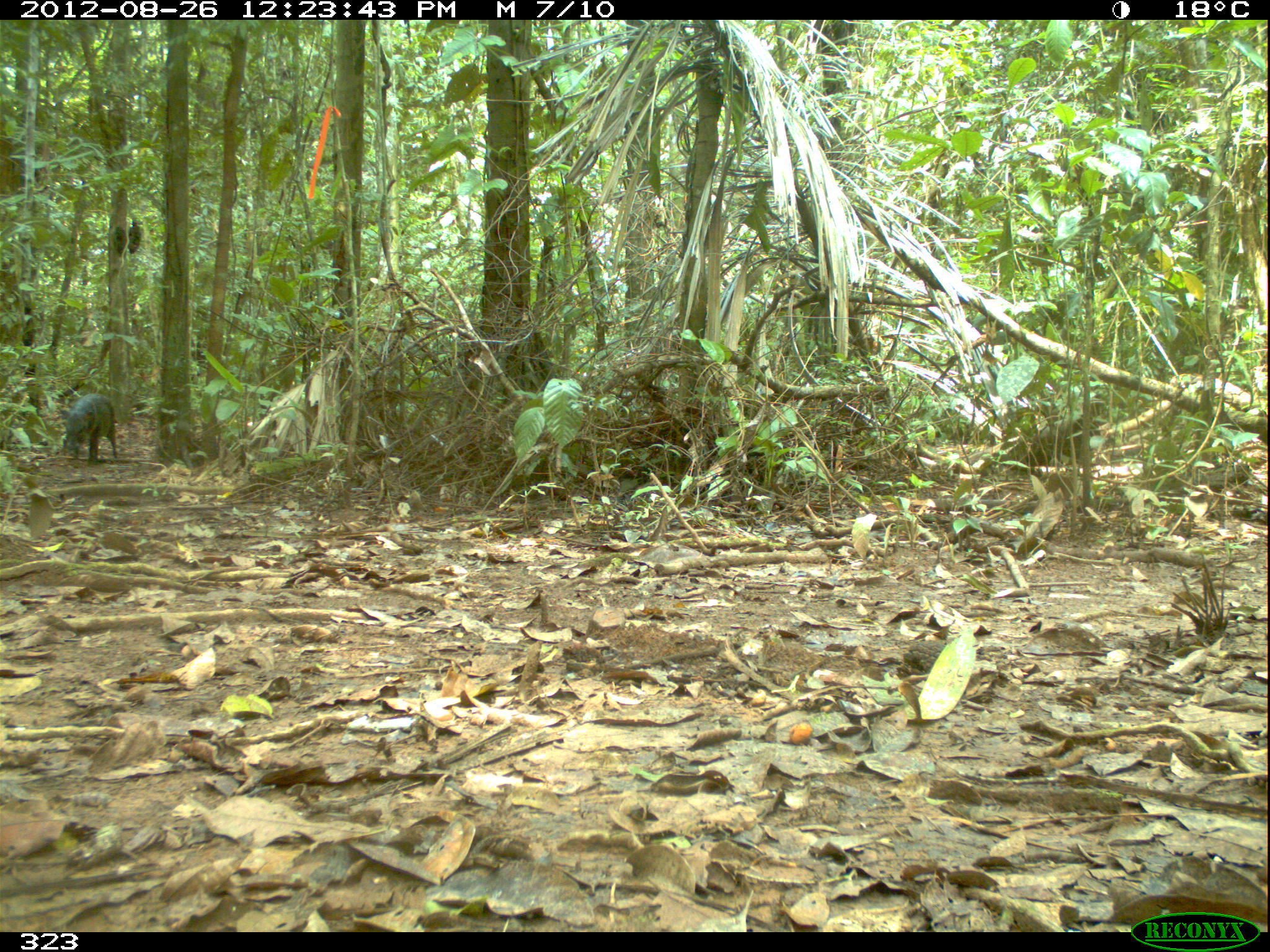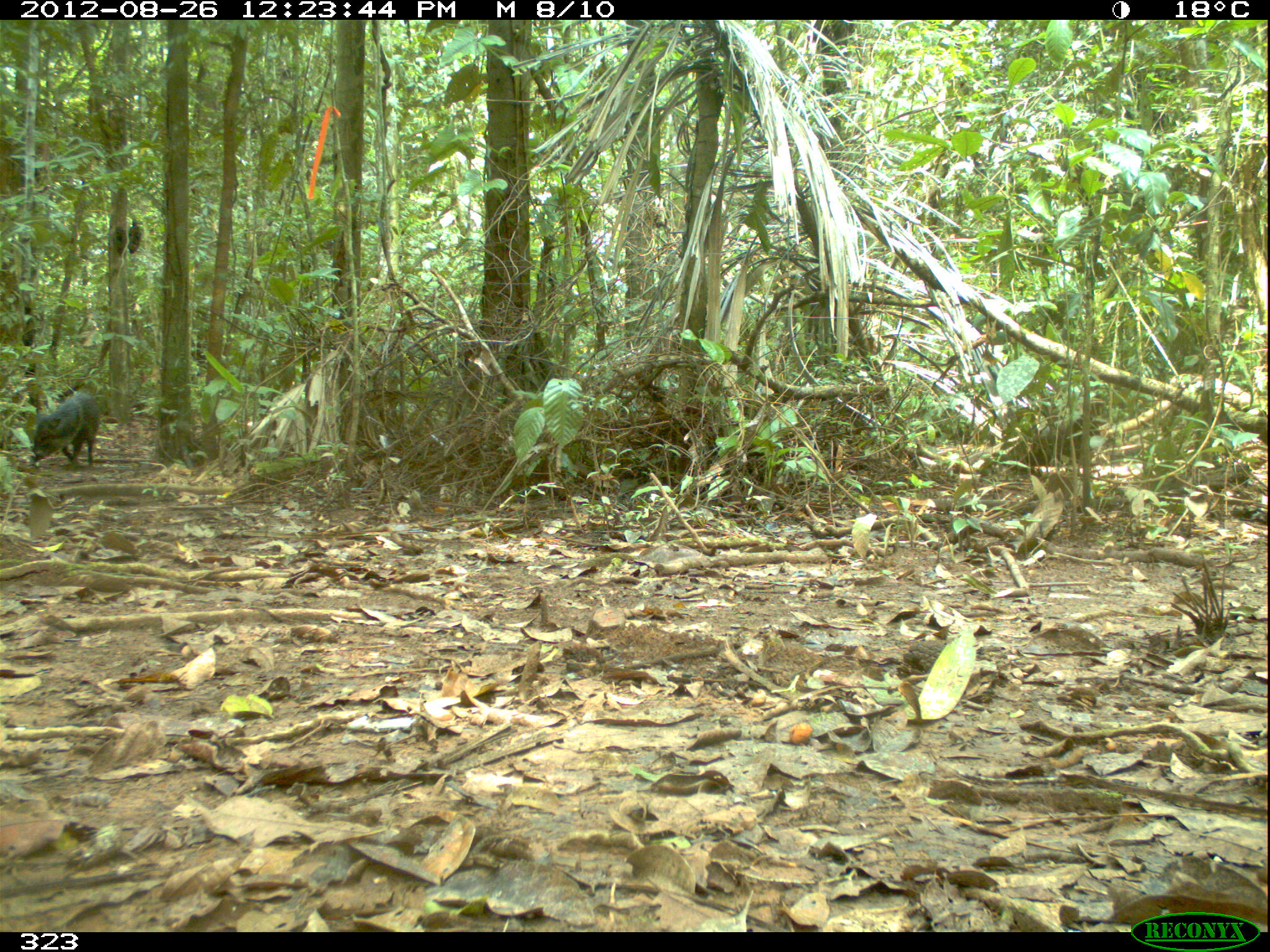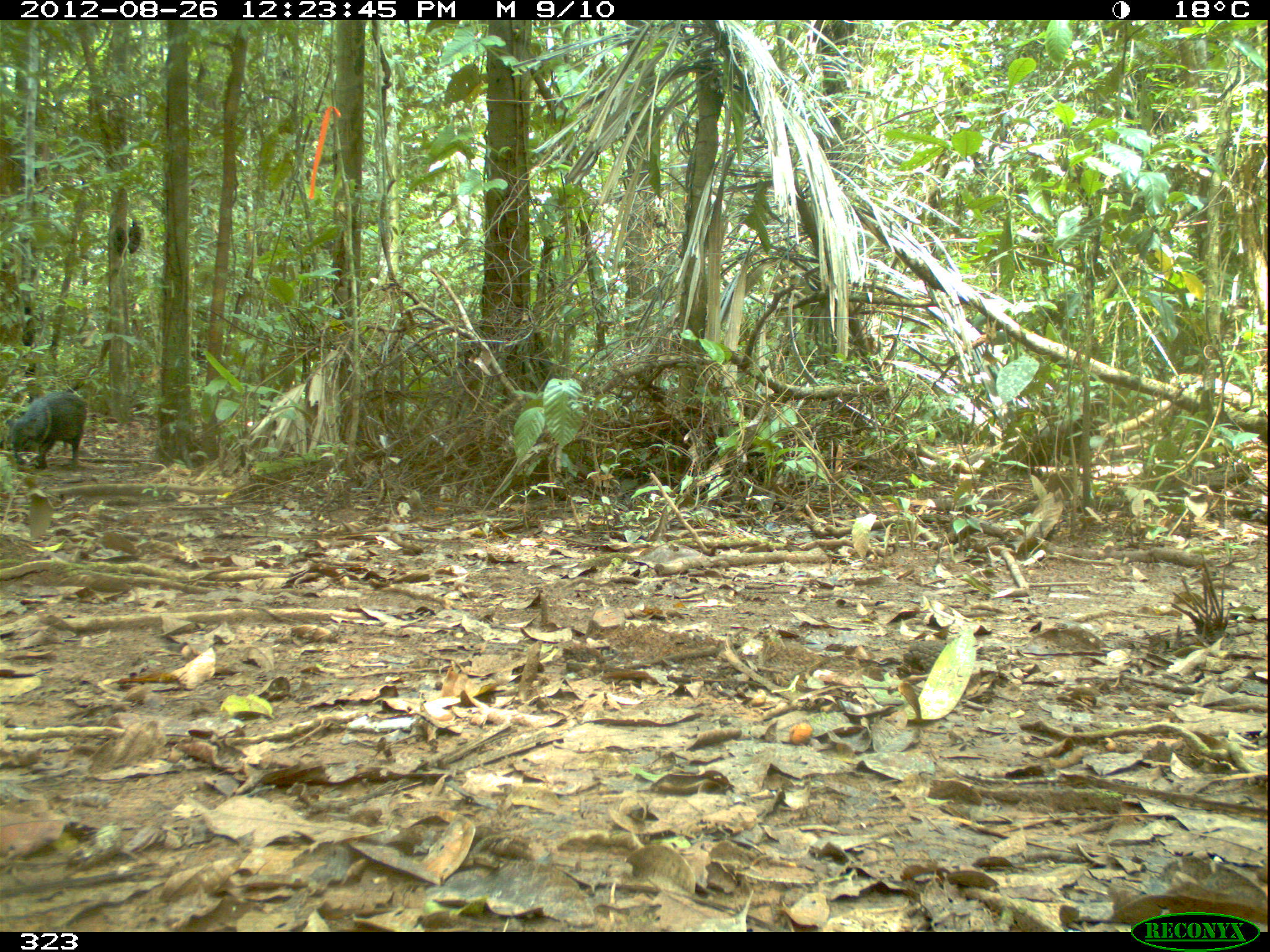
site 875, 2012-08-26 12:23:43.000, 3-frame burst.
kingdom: Animalia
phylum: Chordata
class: Mammalia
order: Artiodactyla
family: Tayassuidae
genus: Pecari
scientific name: Pecari tajacu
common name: collared peccary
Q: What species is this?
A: Pecari tajacu (collared peccary).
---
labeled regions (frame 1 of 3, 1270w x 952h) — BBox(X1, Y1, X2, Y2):
pecari tajacu: BBox(58, 393, 118, 461)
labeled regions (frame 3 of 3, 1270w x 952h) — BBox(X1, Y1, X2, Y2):
pecari tajacu: BBox(5, 390, 87, 471)